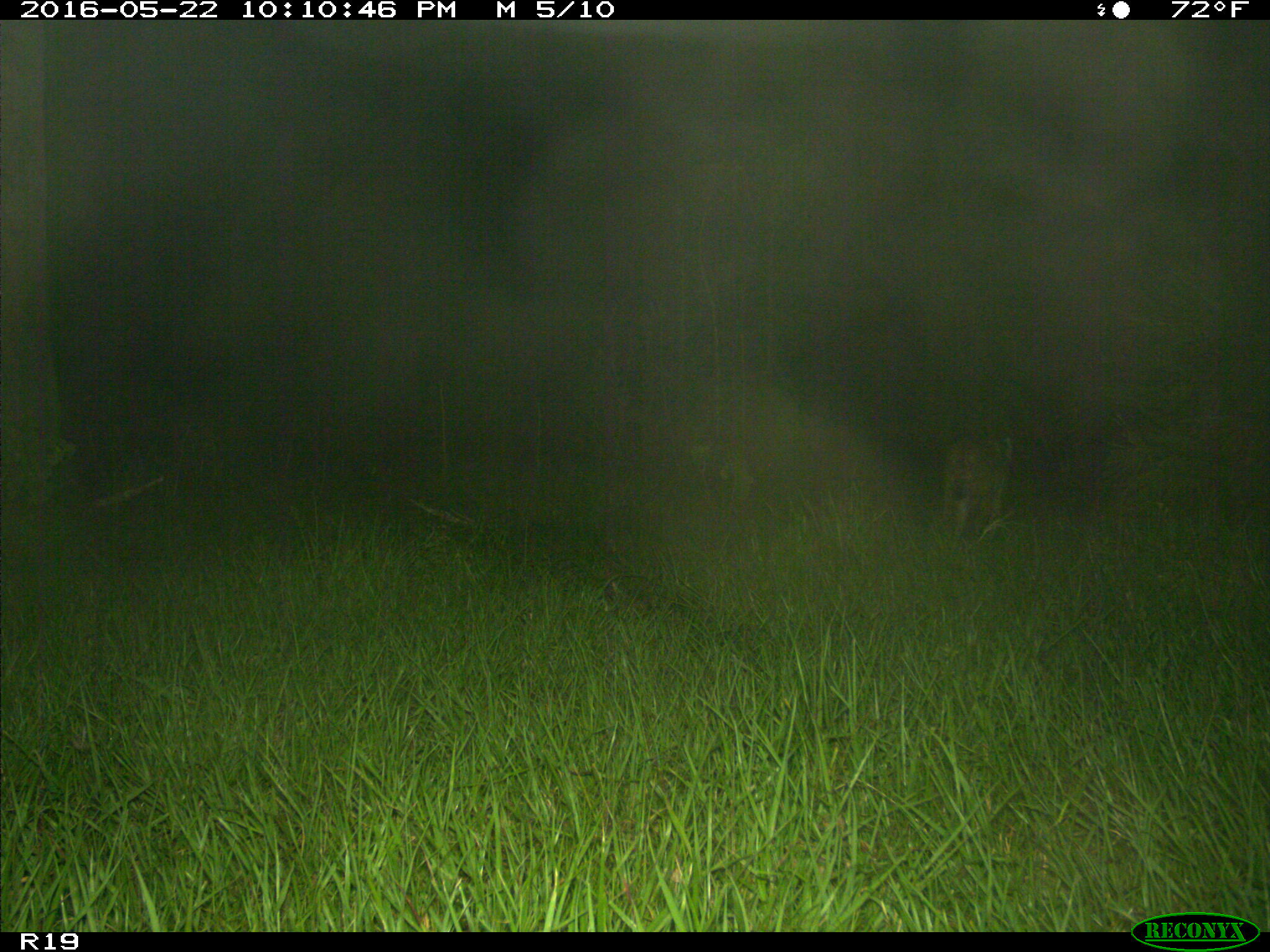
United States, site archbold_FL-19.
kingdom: Animalia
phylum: Chordata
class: Mammalia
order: Carnivora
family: Felidae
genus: Lynx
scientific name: Lynx rufus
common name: bobcat